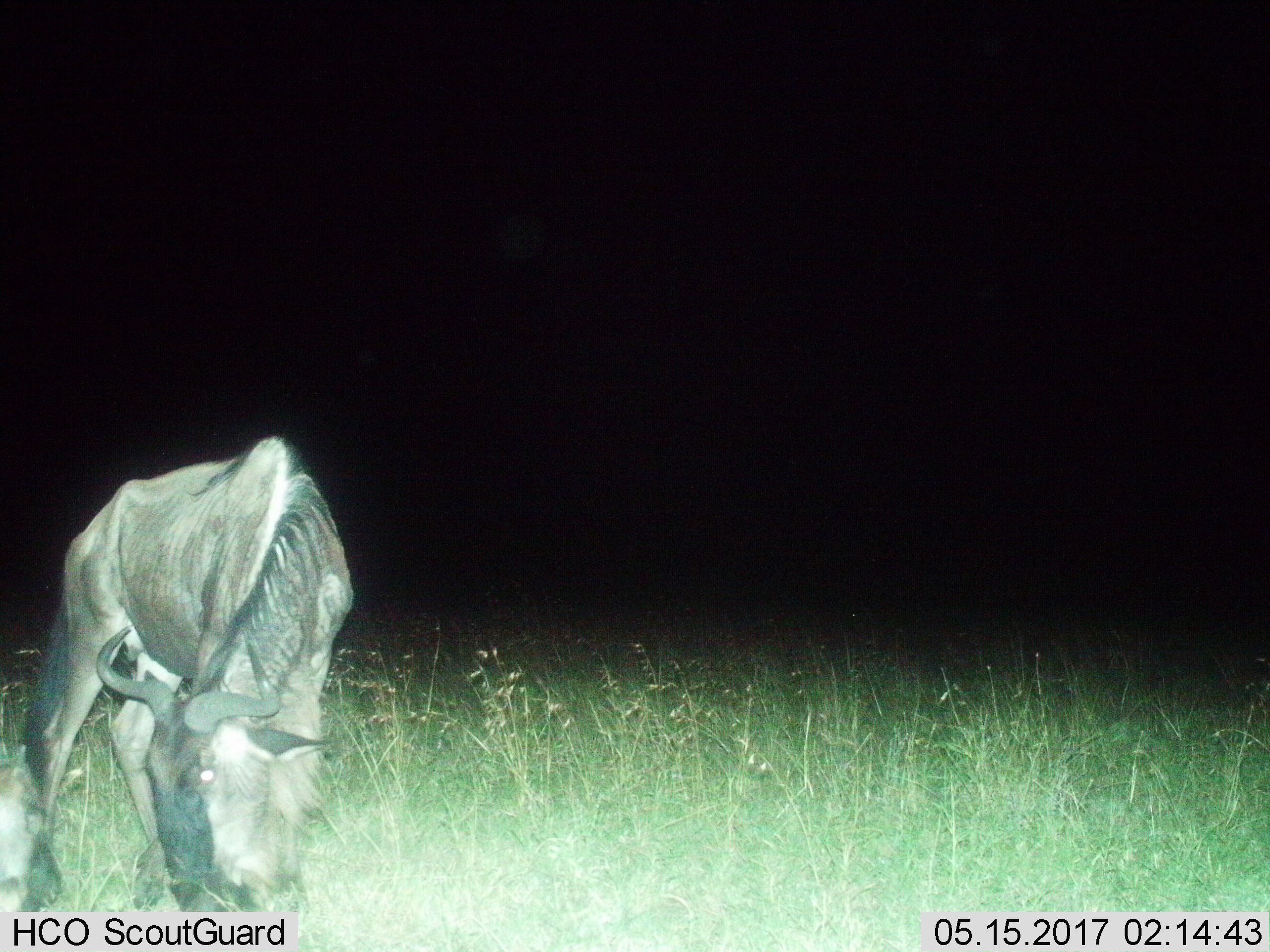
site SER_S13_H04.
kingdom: Animalia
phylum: Chordata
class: Mammalia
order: Artiodactyla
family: Bovidae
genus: Connochaetes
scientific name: Connochaetes taurinus taurinus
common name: blue wildebeest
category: wildebeestblue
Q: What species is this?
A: Wildebeestblue (blue wildebeest) (Connochaetes taurinus taurinus).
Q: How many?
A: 1.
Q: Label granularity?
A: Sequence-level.